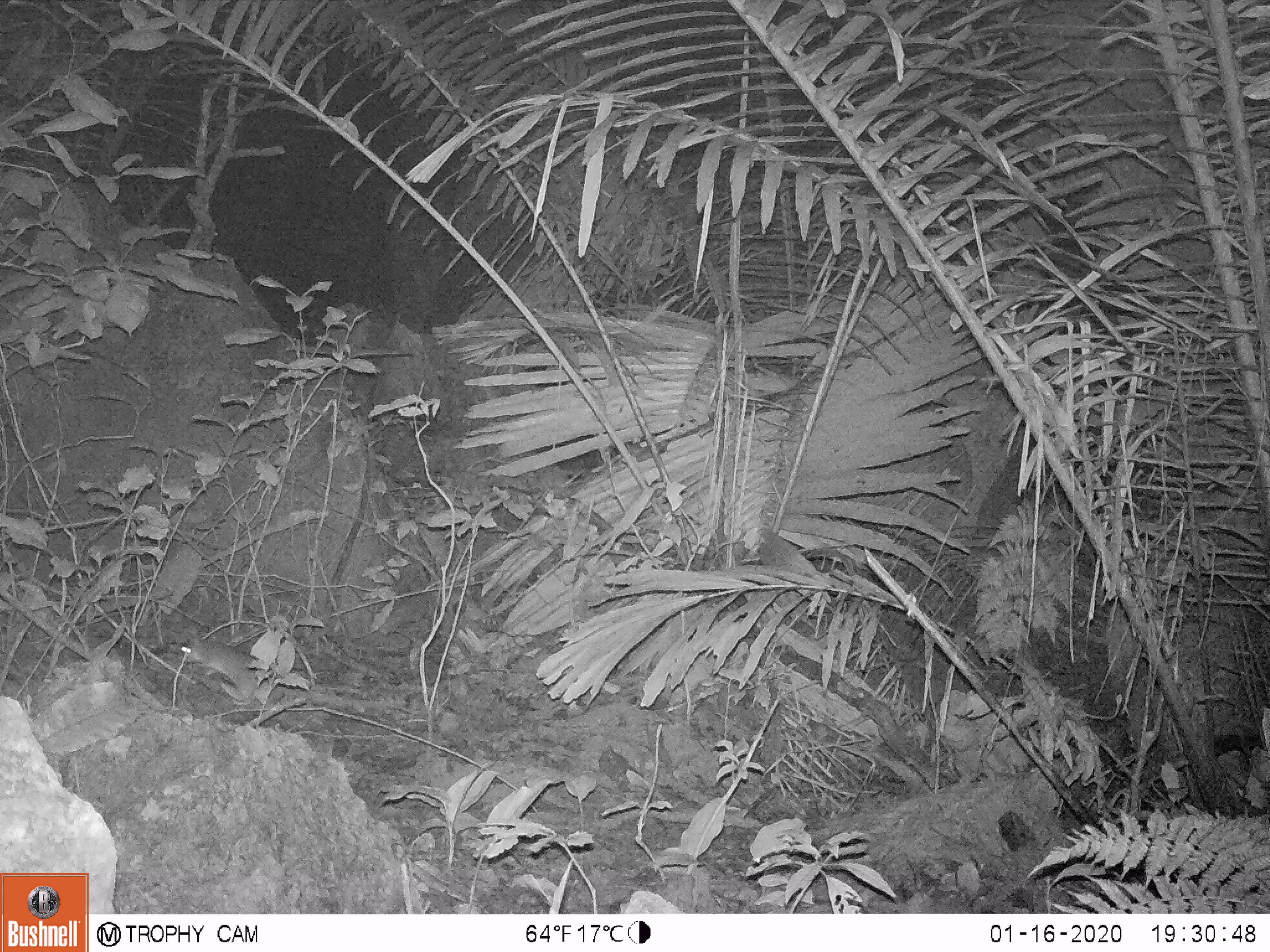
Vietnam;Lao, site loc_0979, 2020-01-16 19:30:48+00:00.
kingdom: Animalia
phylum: Chordata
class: Mammalia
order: Rodentia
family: Muridae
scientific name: Muridae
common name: old-world mice and rats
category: unidentified murid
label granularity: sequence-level